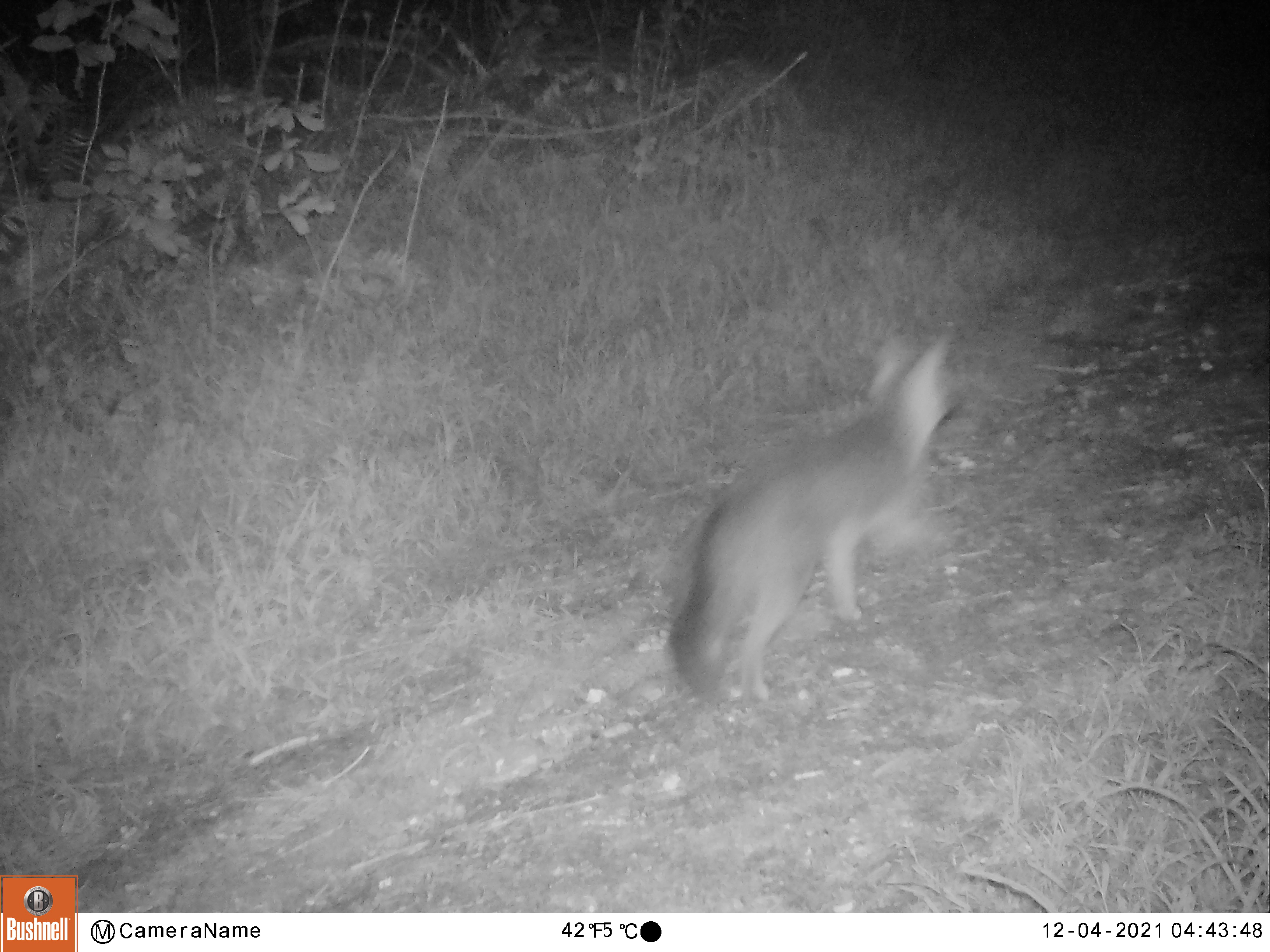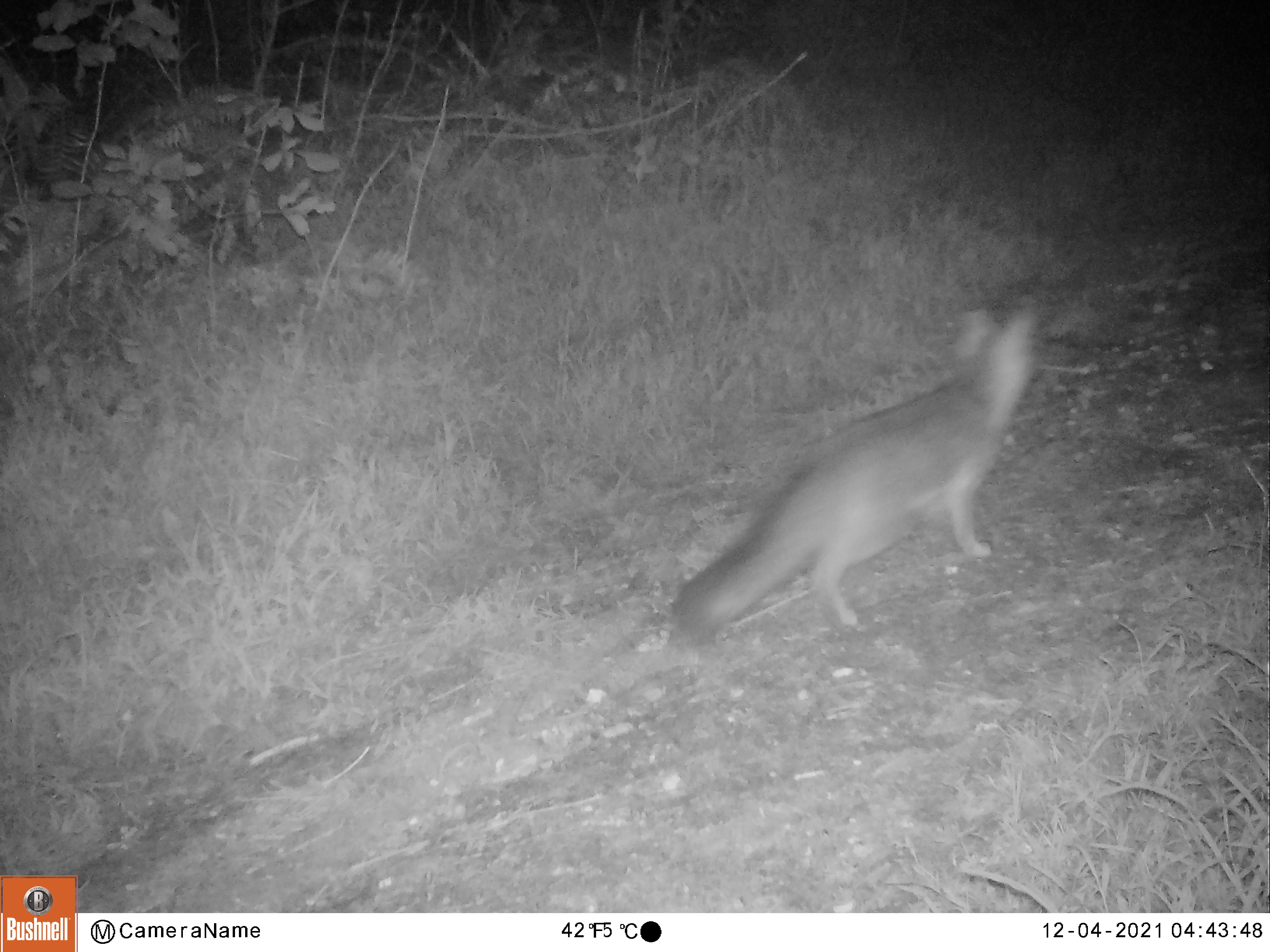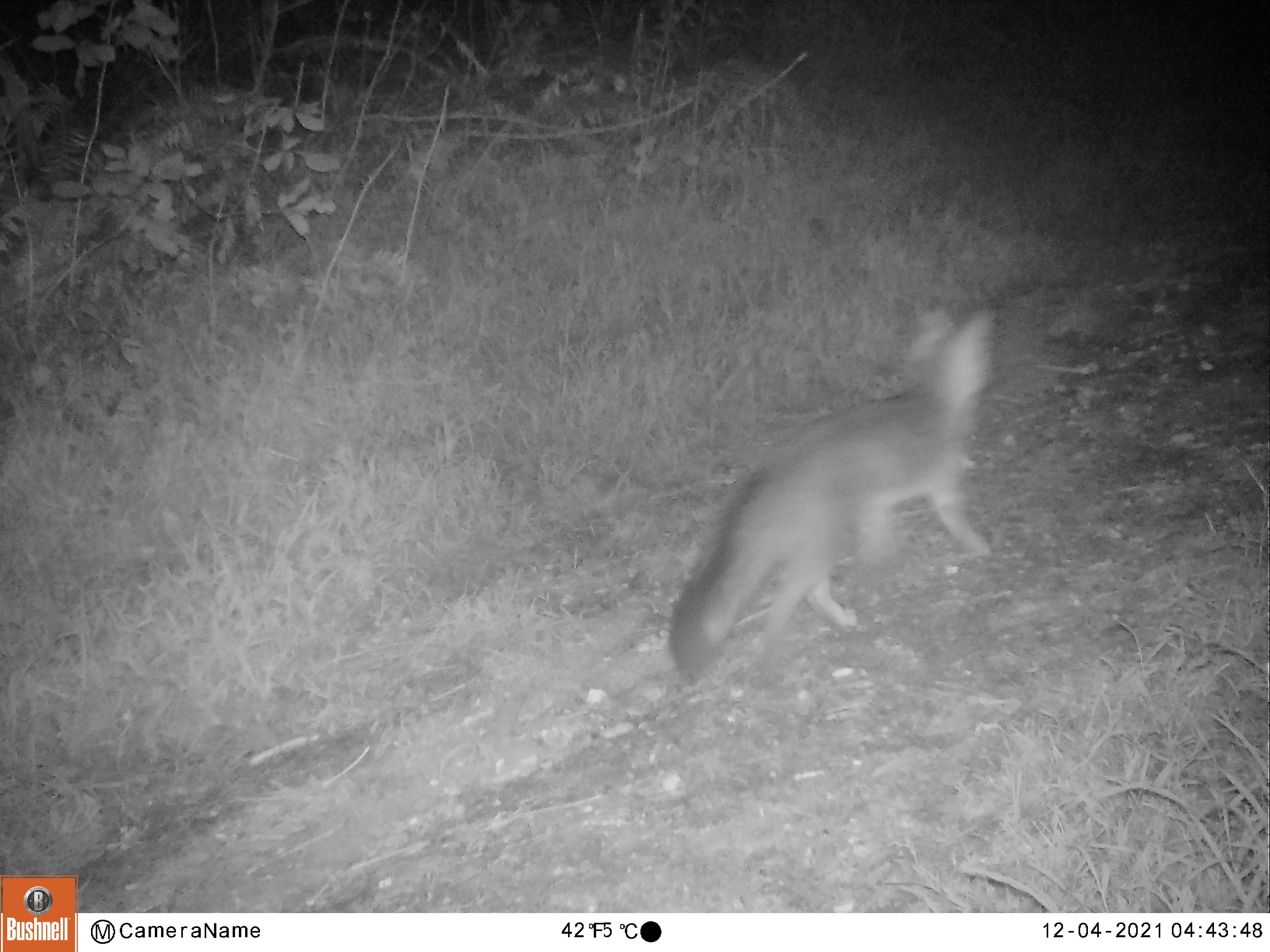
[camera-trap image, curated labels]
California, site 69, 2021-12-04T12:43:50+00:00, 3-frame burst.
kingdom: Animalia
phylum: Chordata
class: Mammalia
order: Carnivora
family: Canidae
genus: Urocyon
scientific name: Urocyon cinereoargenteus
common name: gray fox